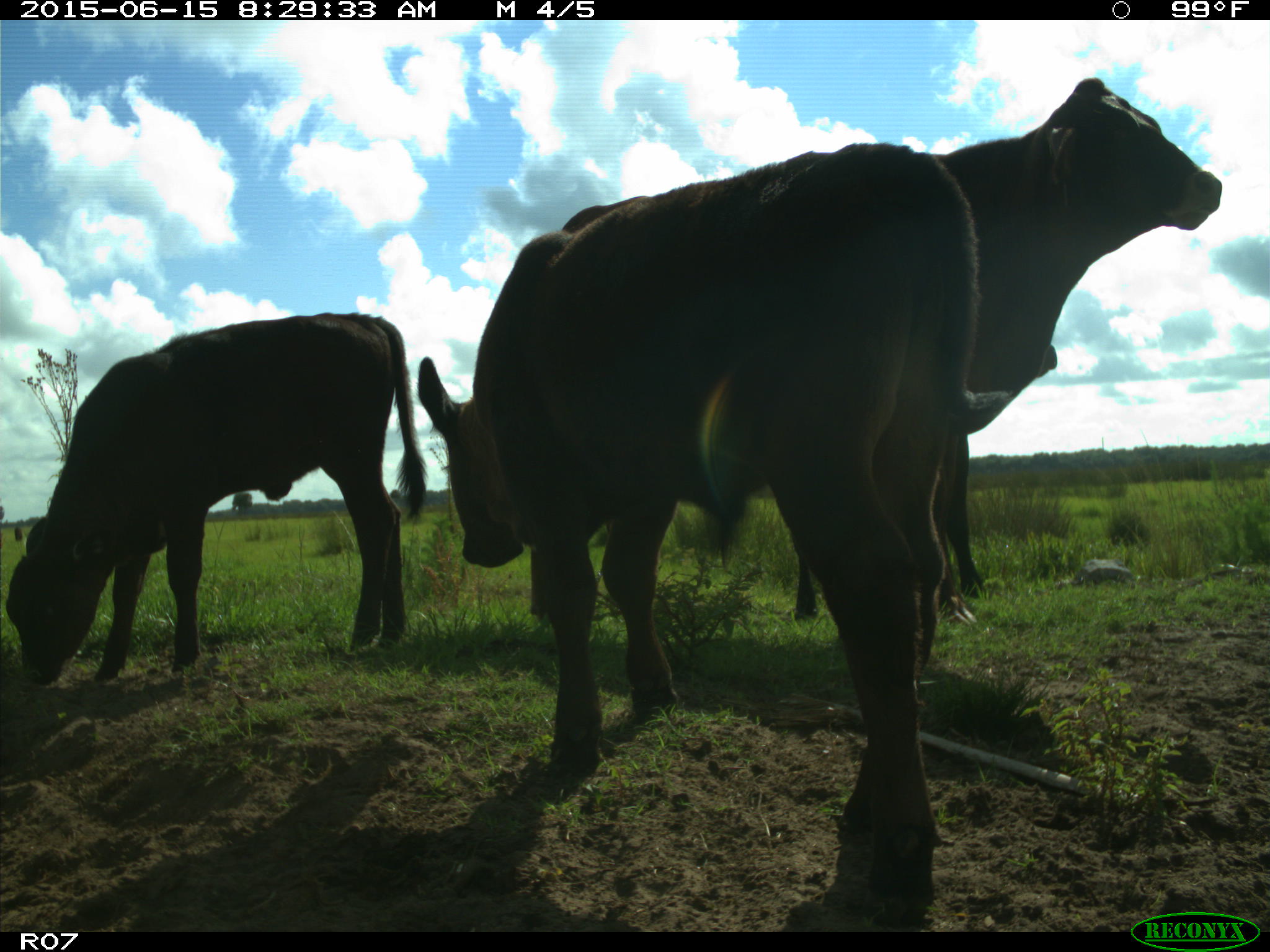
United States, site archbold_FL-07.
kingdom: Animalia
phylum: Chordata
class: Mammalia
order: Artiodactyla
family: Bovidae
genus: Bos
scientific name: Bos taurus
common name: domestic cow